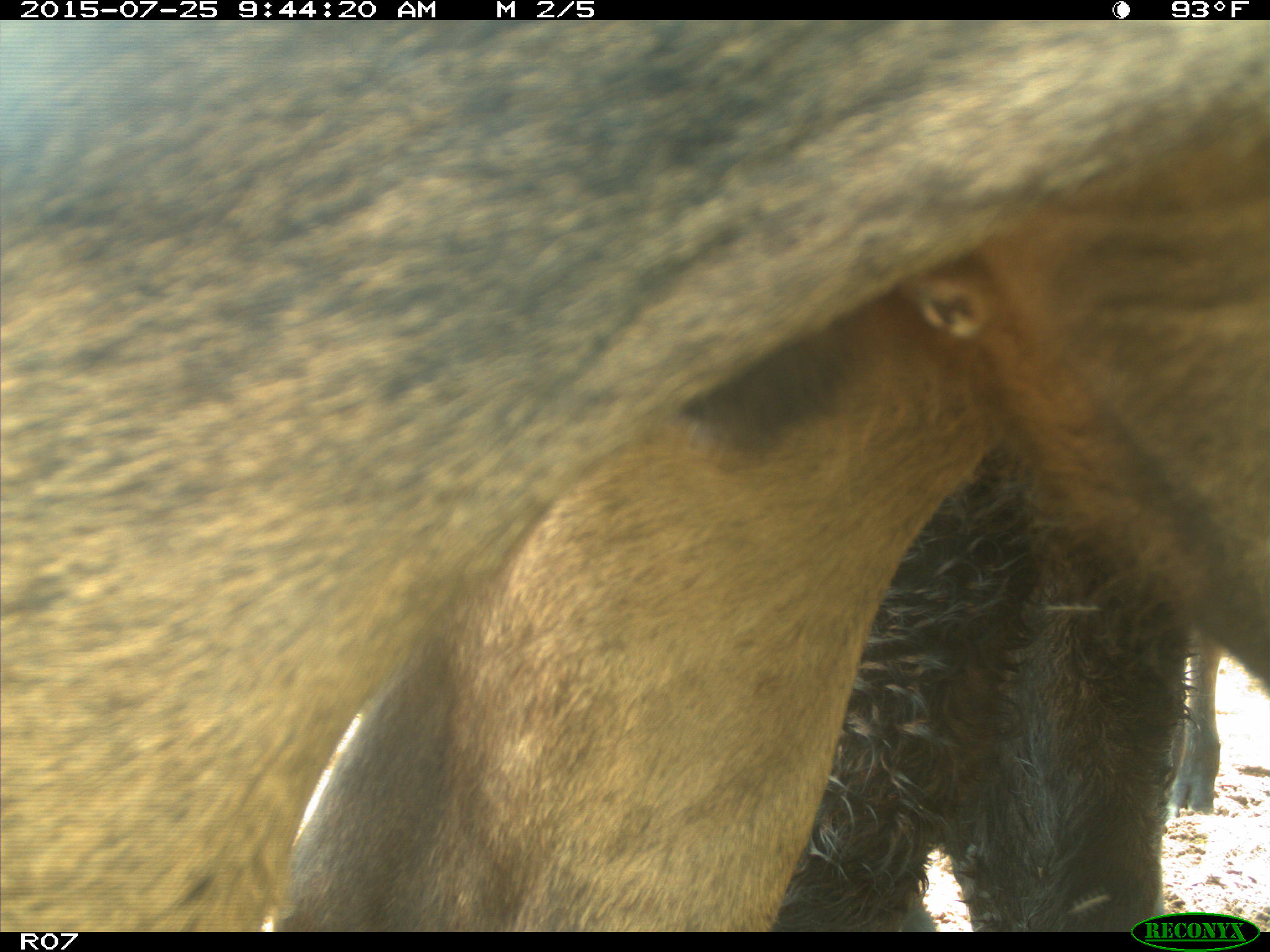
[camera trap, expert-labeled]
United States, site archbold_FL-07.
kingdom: Animalia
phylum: Chordata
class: Mammalia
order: Artiodactyla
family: Bovidae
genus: Bos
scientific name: Bos taurus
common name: domestic cow